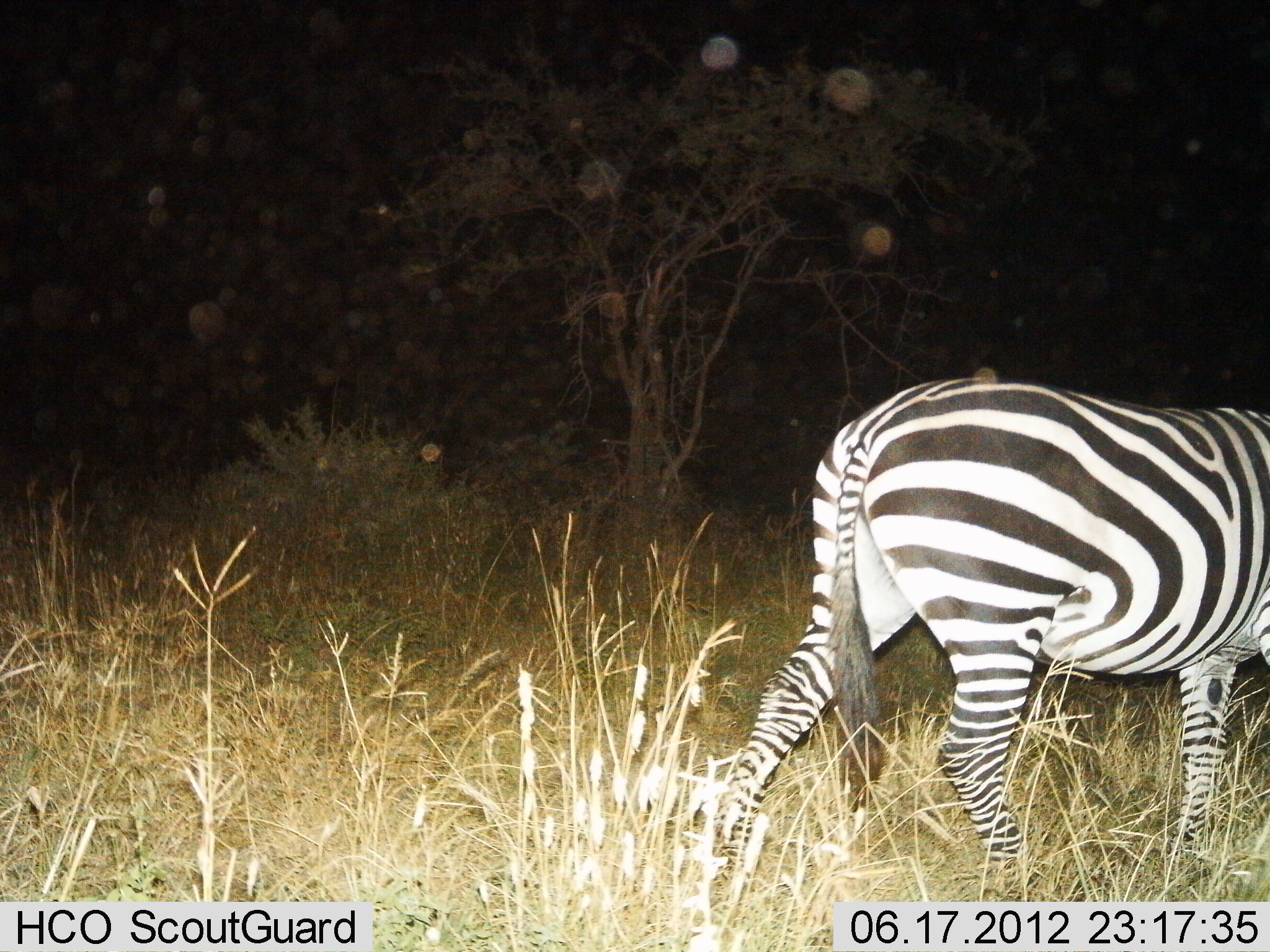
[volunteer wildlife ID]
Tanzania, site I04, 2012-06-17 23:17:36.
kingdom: Animalia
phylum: Chordata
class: Mammalia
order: Perissodactyla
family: Equidae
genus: Equus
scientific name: Equus quagga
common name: plains zebra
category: zebra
Zebra (plains zebra) (Equus quagga), count 1. Behavior (volunteer vote fractions): standing 10%, resting 0%, moving 90%, interacting 0%. Young present (vote fraction): 0%. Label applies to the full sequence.